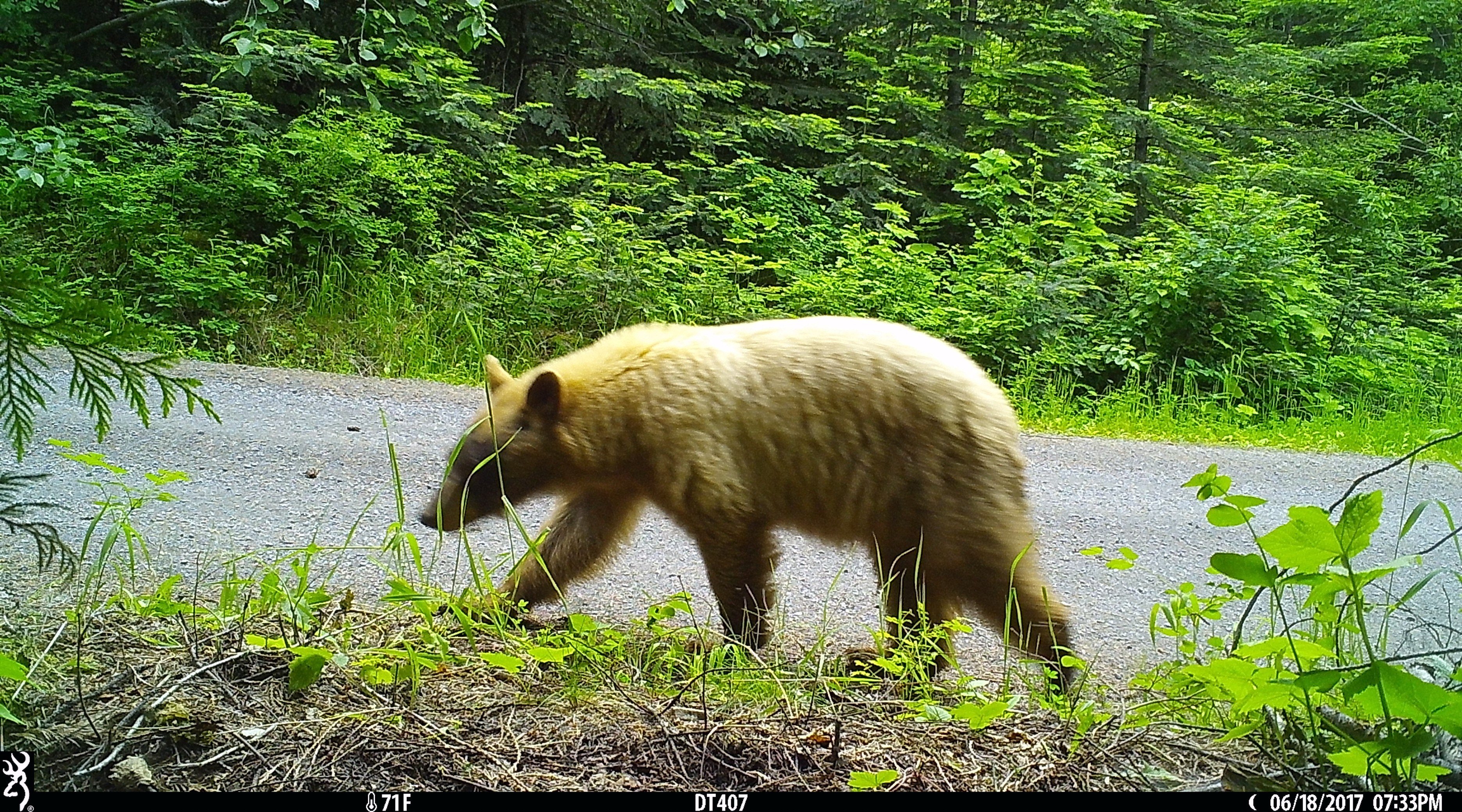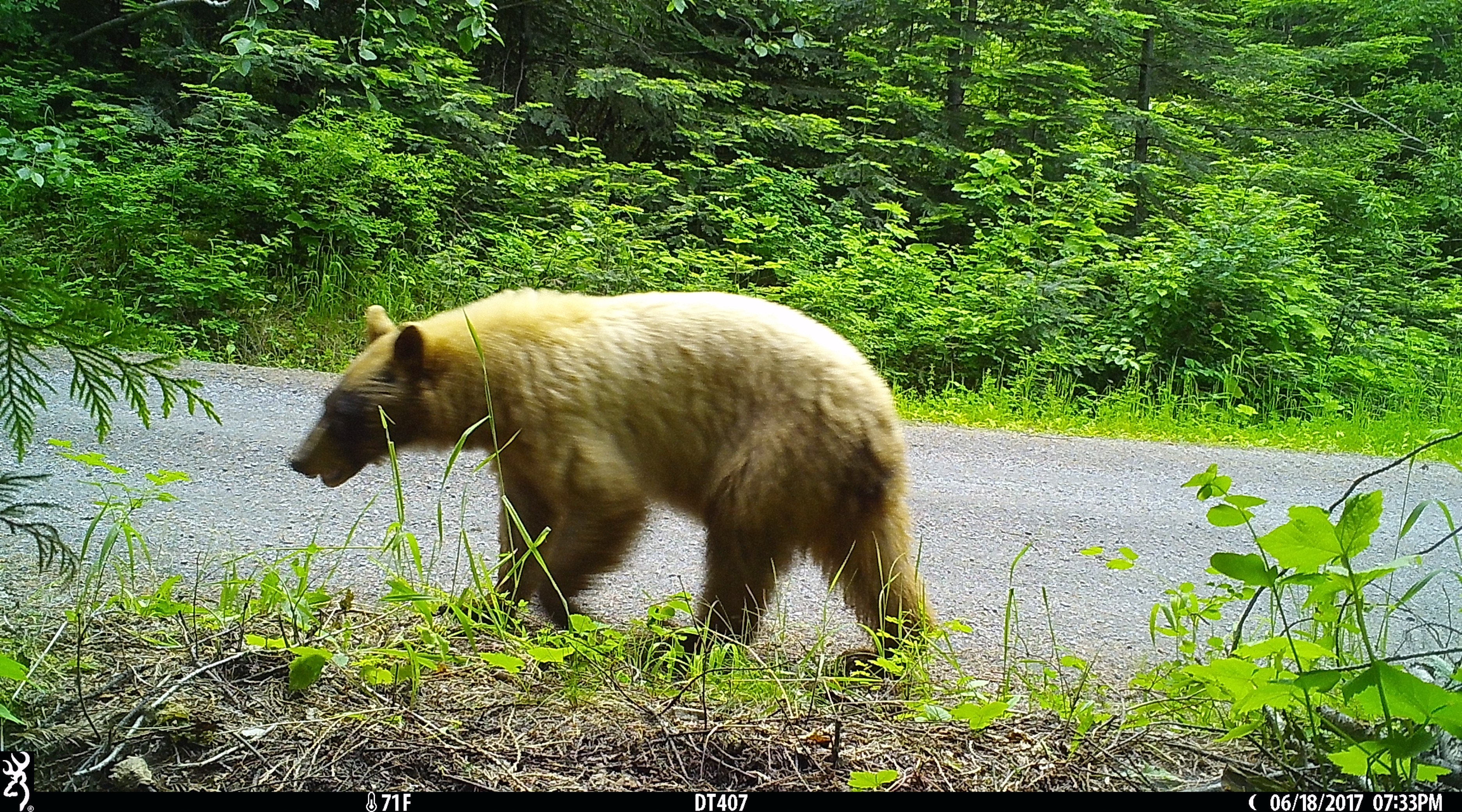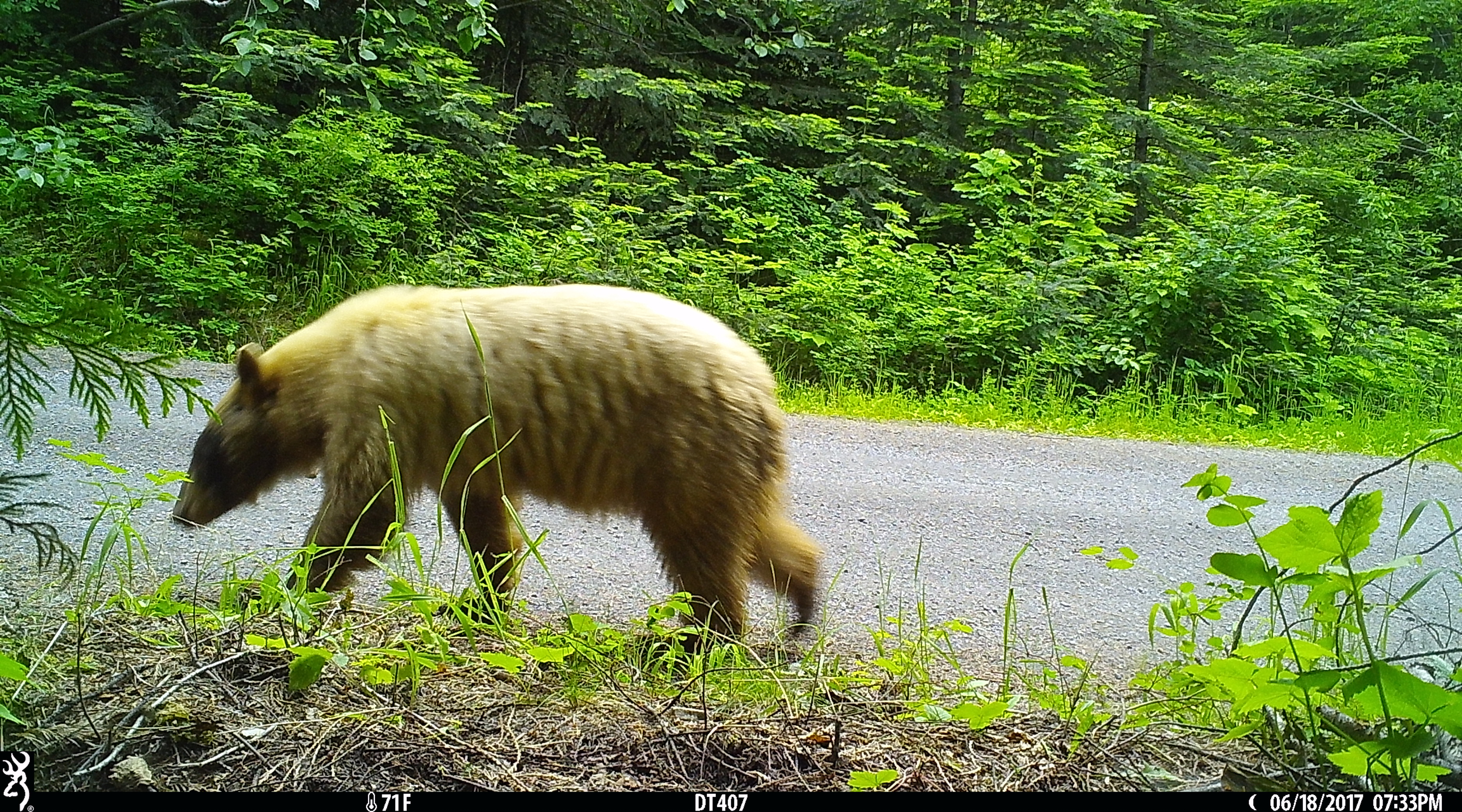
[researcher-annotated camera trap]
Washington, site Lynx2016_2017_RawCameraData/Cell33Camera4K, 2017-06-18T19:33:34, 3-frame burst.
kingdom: Animalia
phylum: Chordata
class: Mammalia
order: Carnivora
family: Ursidae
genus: Ursus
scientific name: Ursus americanus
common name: american black bear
Ursus americanus (american black bear). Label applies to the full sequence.